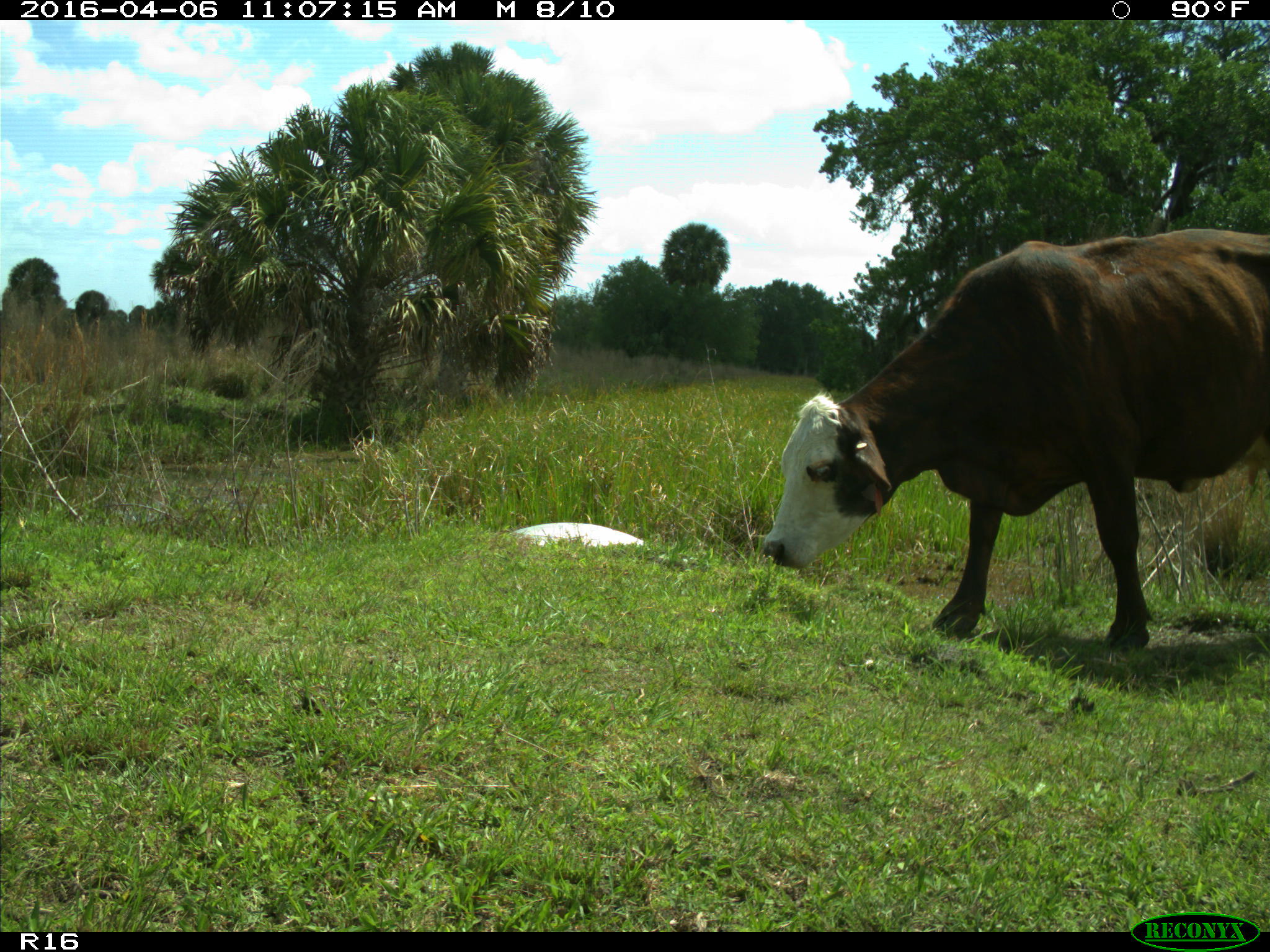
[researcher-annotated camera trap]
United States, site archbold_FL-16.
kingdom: Animalia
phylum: Chordata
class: Mammalia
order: Artiodactyla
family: Bovidae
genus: Bos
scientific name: Bos taurus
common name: domestic cow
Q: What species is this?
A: Bos taurus (domestic cow).